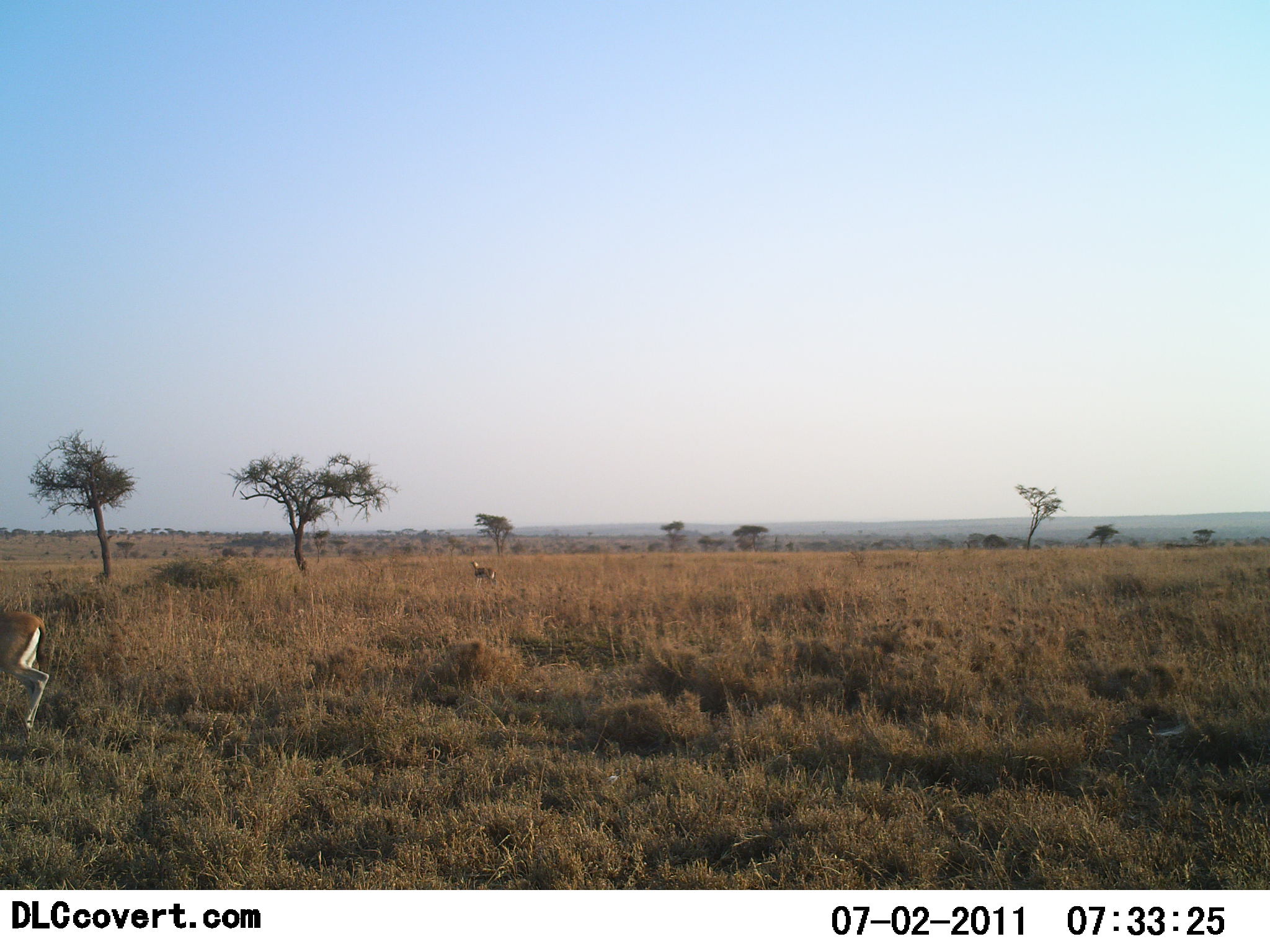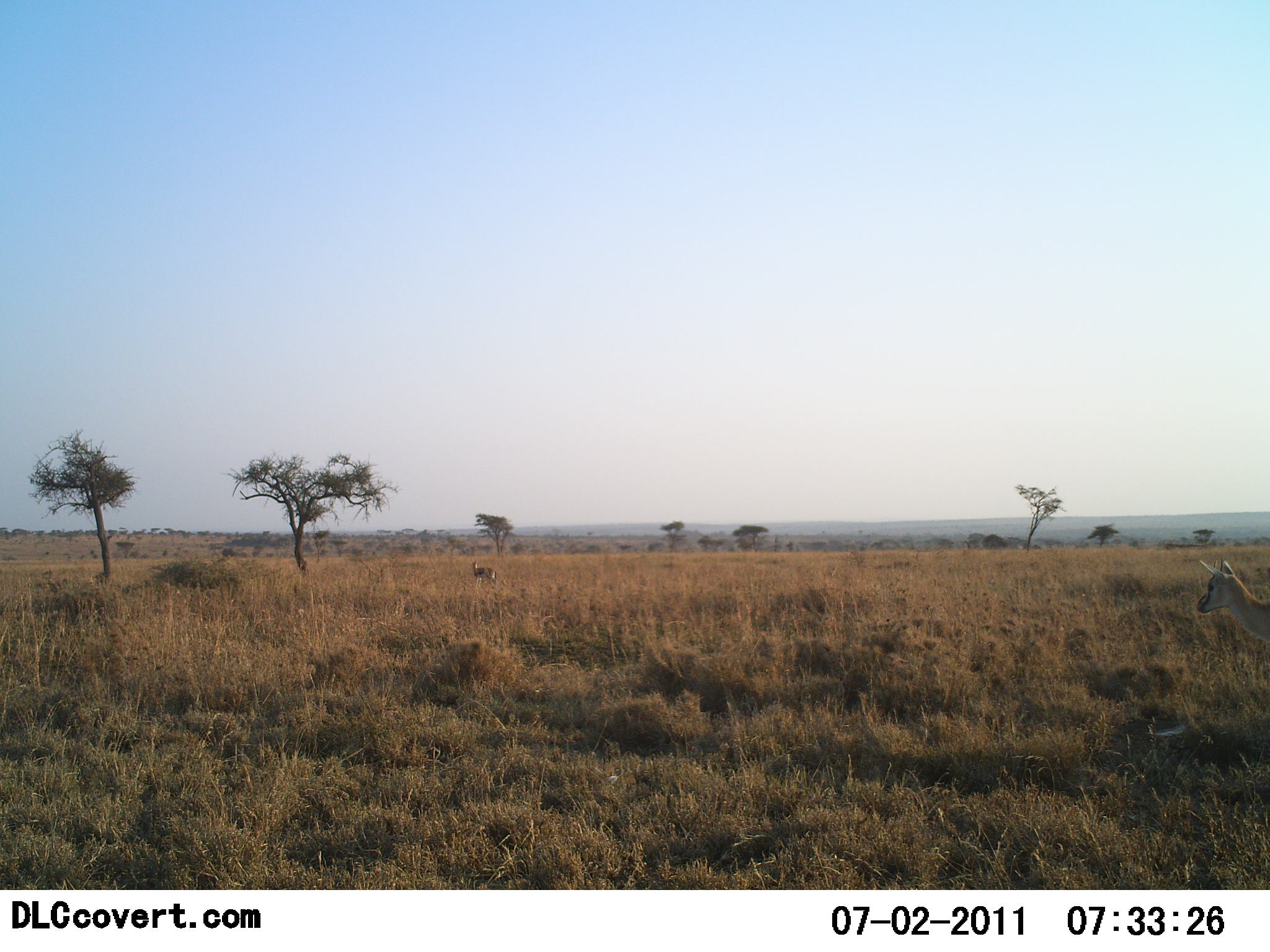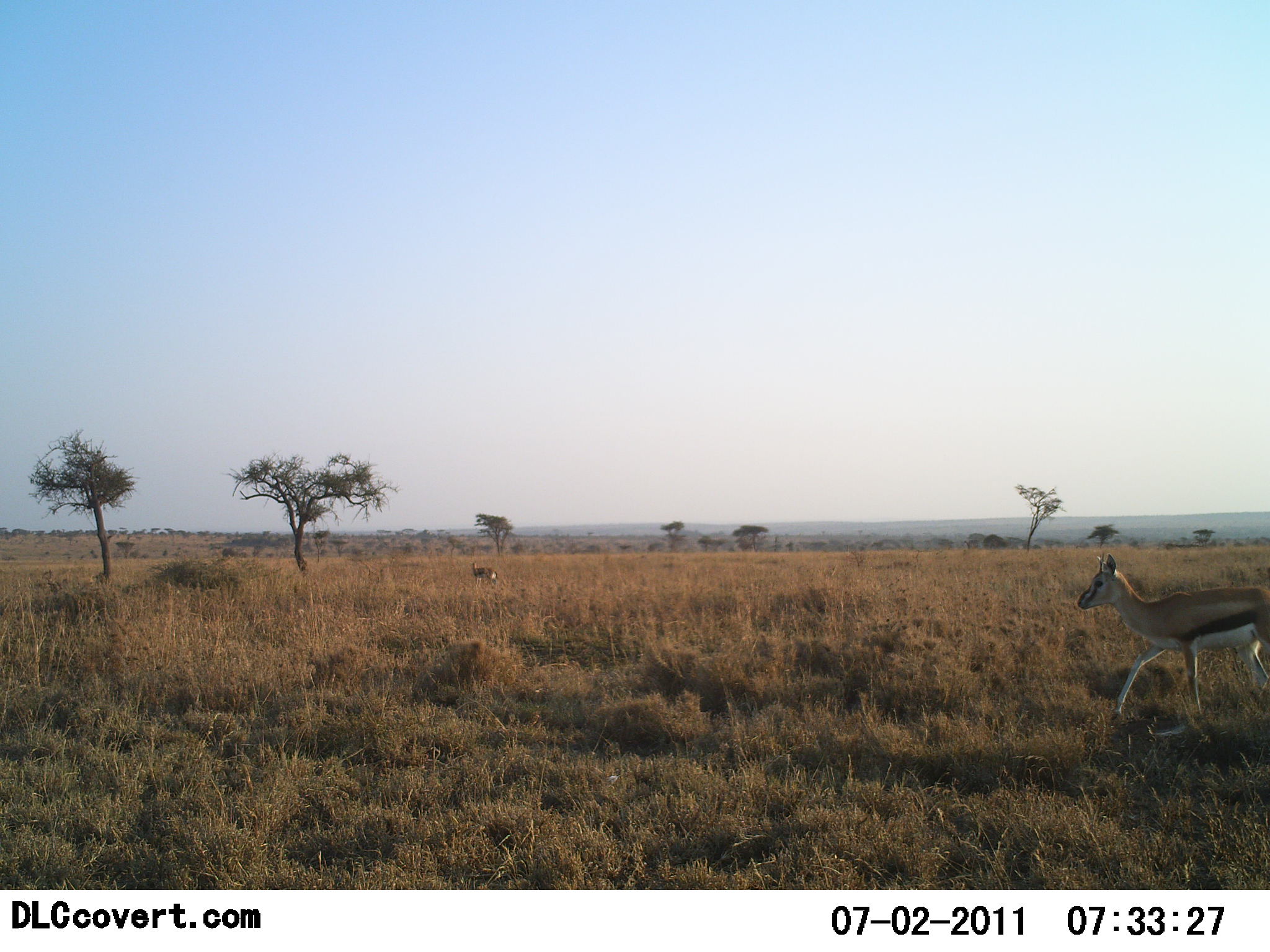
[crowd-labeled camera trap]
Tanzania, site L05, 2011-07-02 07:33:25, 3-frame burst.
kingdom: Animalia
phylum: Chordata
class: Mammalia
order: Artiodactyla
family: Bovidae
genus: Eudorcas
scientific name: Eudorcas thomsonii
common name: thomson's gazelle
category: gazellethomsons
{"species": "gazellethomsons (thomson's gazelle) (Eudorcas thomsonii)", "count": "2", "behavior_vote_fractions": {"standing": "18%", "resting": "0%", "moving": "100%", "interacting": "0%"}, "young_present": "0%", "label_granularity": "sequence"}